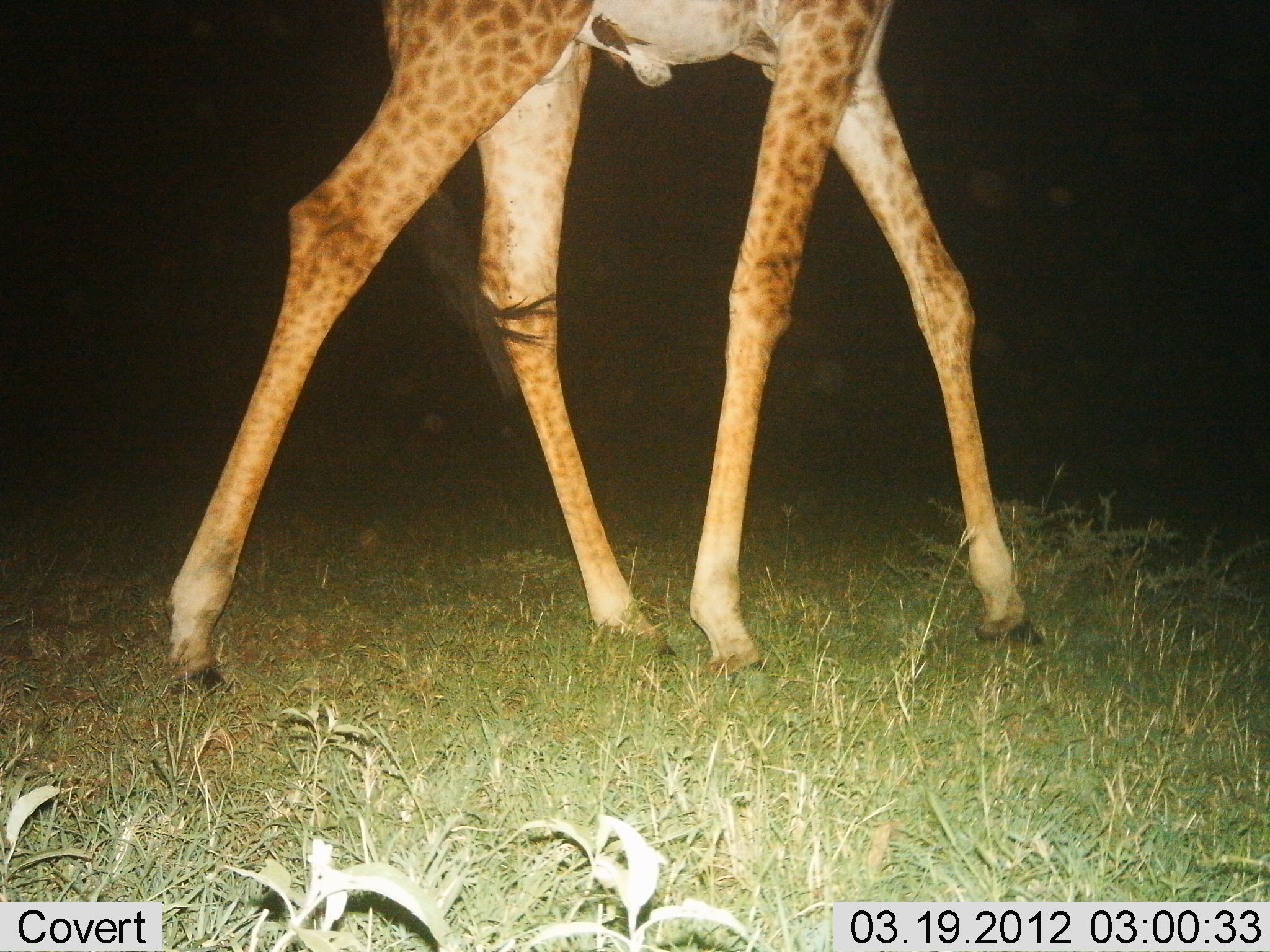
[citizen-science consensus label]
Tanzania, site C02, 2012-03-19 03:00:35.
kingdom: Animalia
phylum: Chordata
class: Mammalia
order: Artiodactyla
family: Giraffidae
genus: Giraffa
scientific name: Giraffa camelopardalis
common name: giraffe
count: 1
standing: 21%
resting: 3%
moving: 79%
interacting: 0%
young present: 3%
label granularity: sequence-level